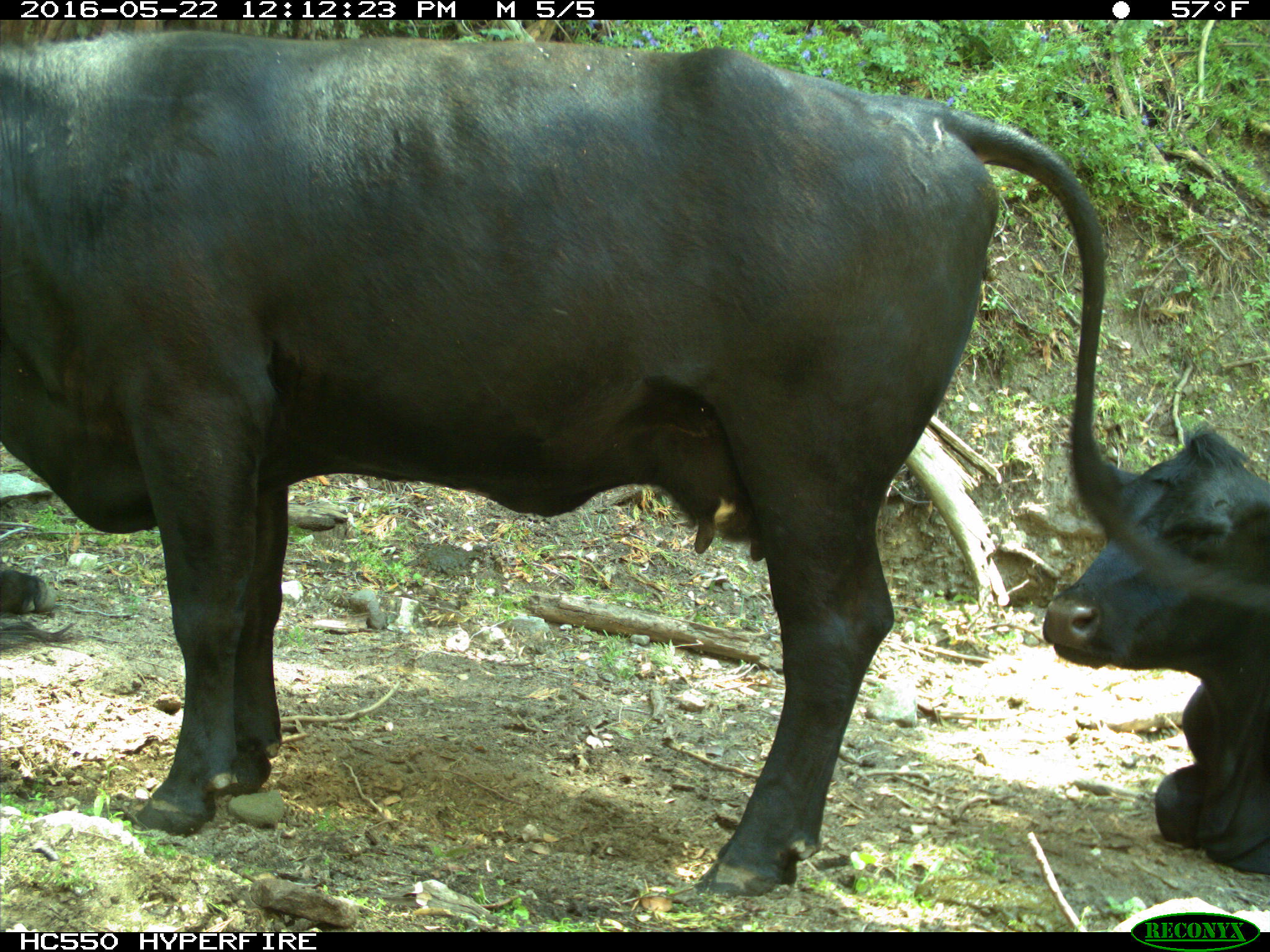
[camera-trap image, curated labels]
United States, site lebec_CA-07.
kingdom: Animalia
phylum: Chordata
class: Mammalia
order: Artiodactyla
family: Bovidae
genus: Bos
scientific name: Bos taurus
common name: domestic cow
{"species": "Bos taurus (domestic cow)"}